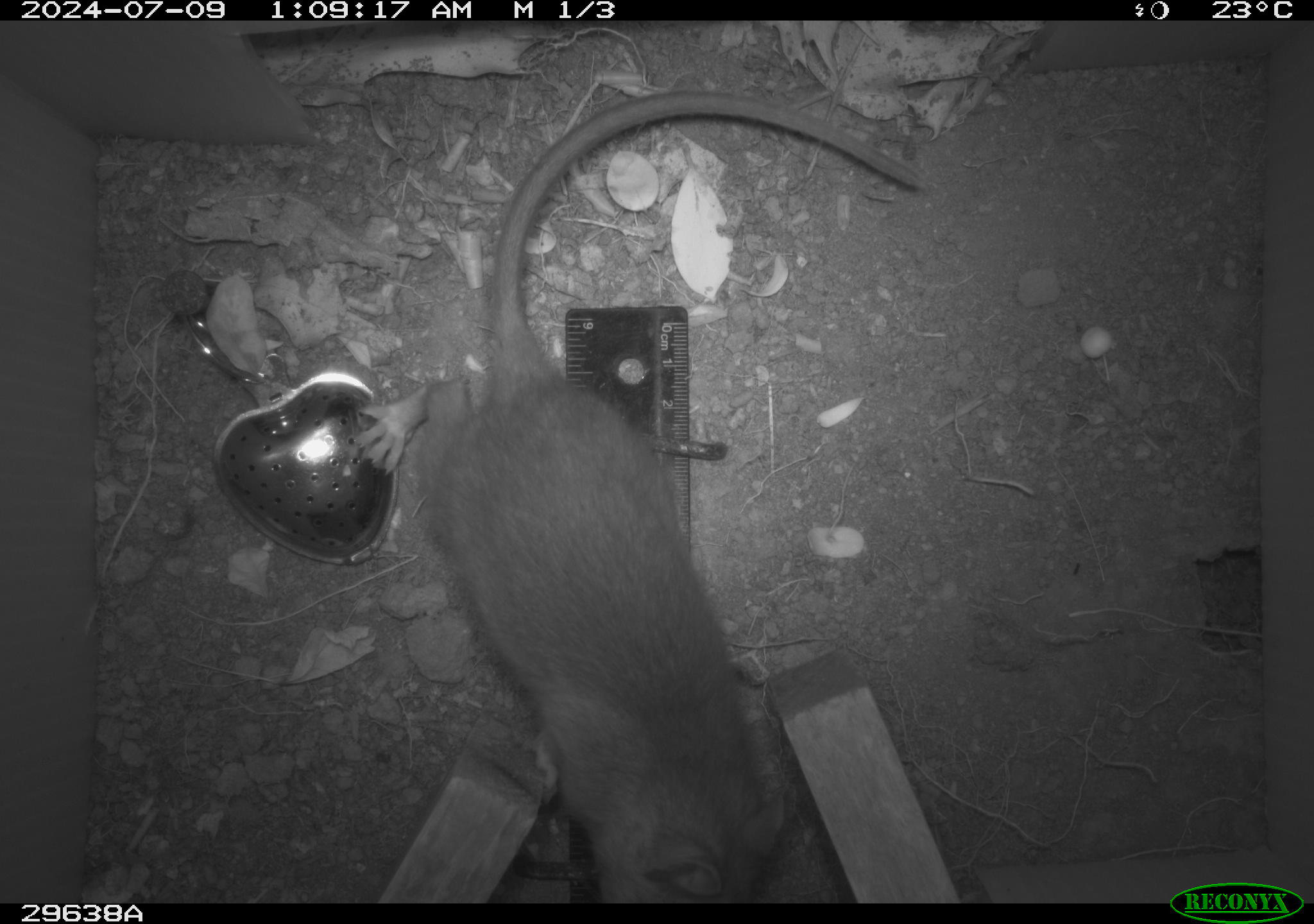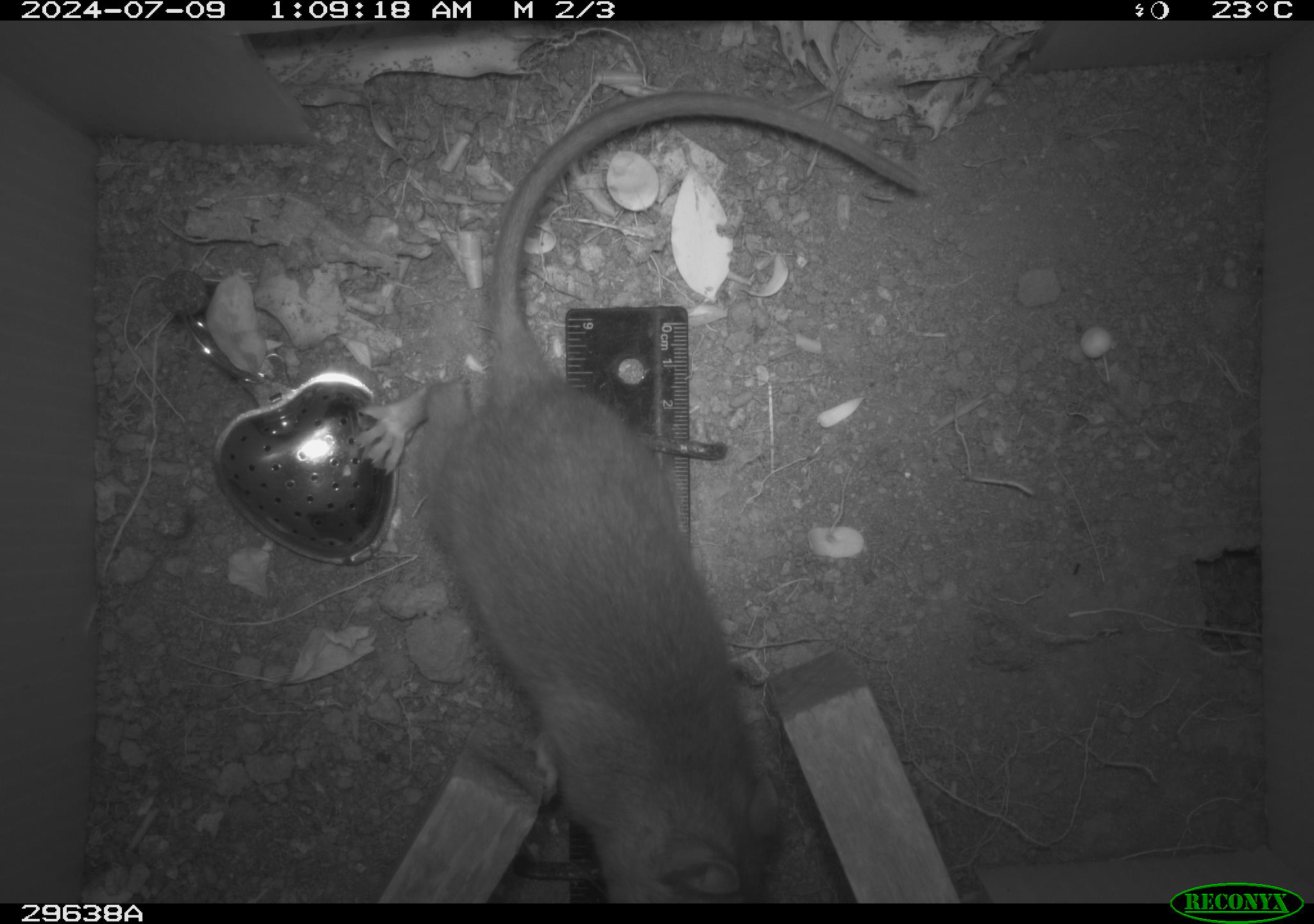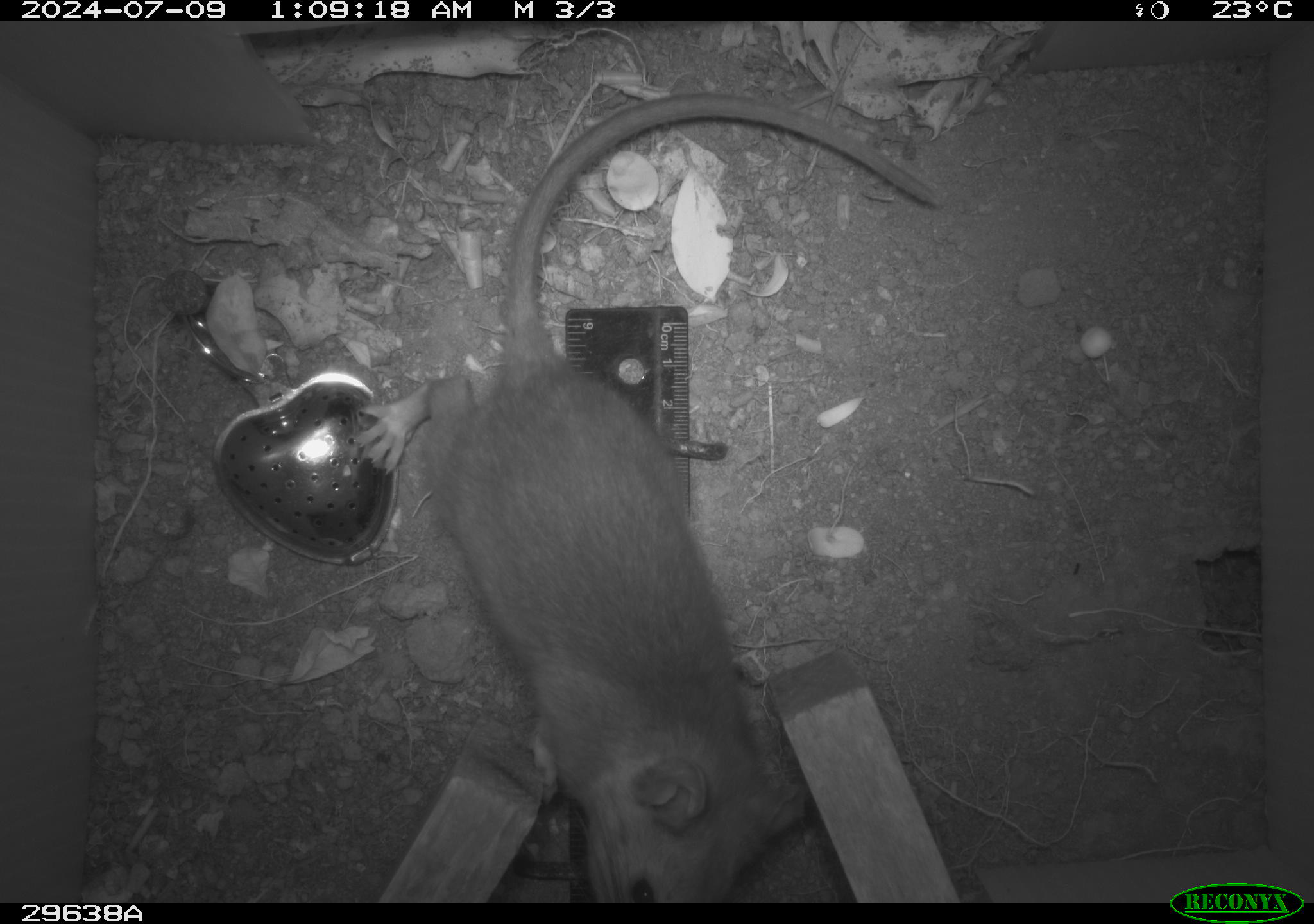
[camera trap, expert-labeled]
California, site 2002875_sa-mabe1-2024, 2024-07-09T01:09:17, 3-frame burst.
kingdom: Animalia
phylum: Chordata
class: Mammalia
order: Rodentia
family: Cricetidae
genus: Neotoma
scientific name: Neotoma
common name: pack rat or woodrat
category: neotoma species